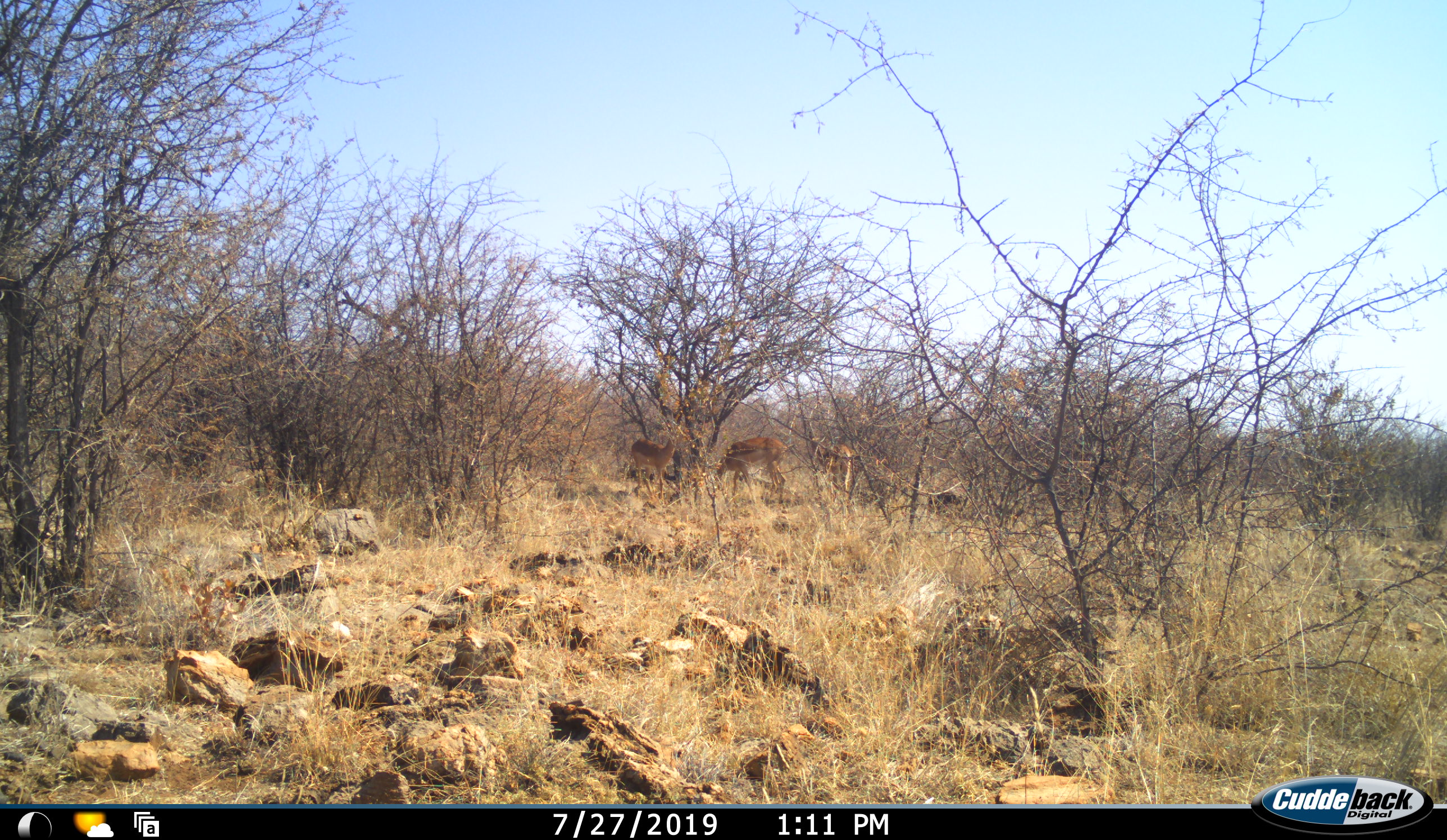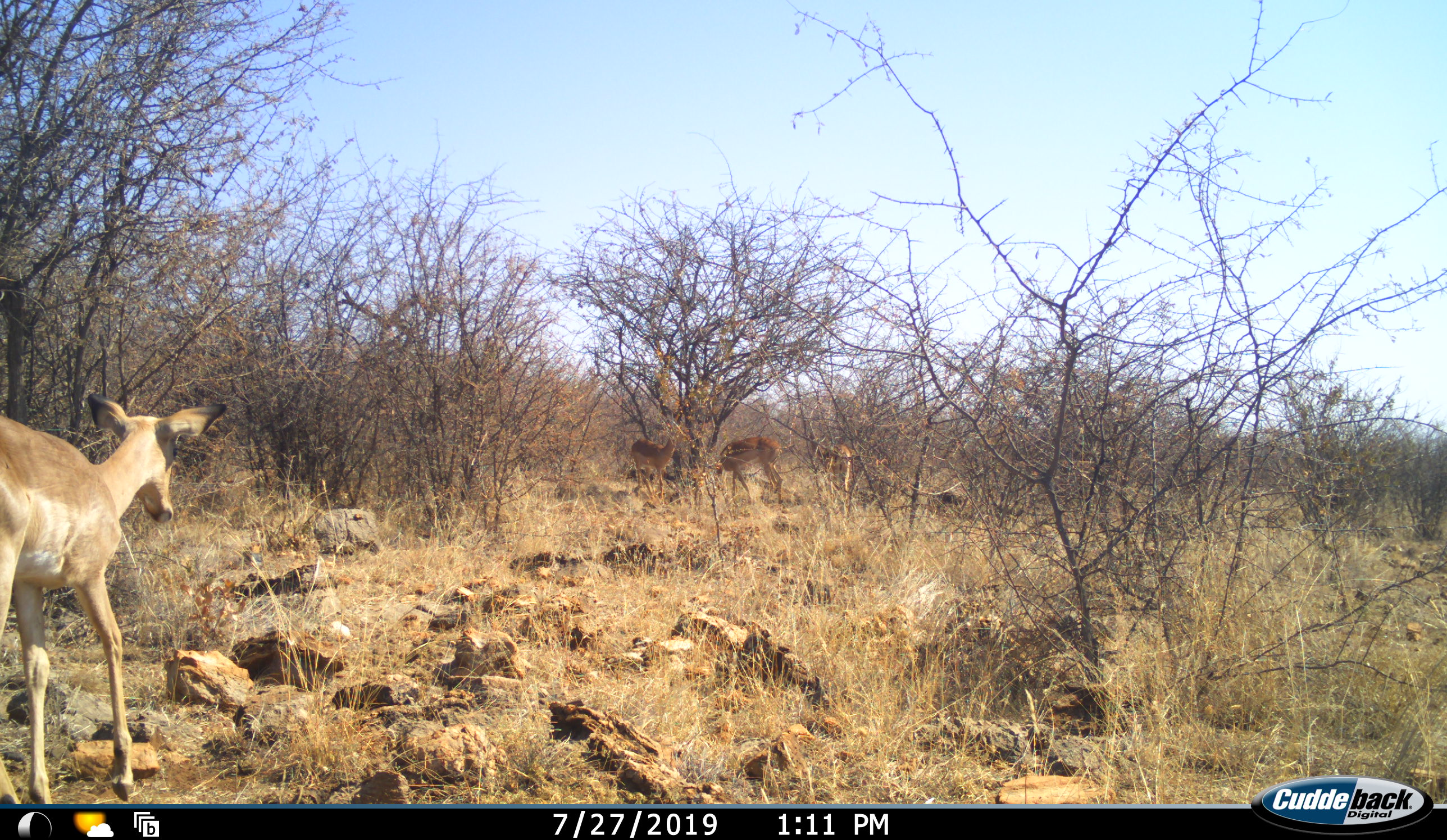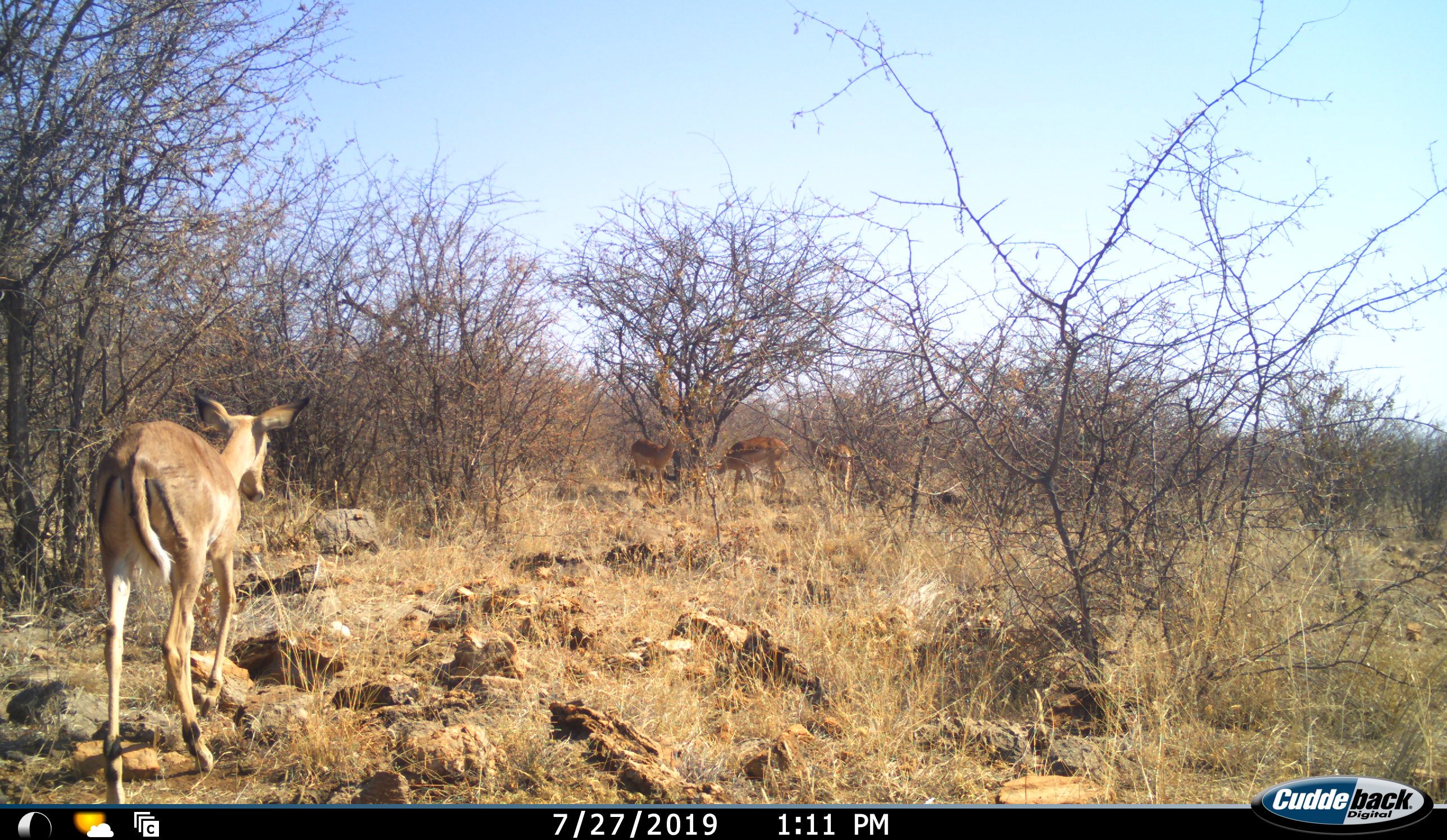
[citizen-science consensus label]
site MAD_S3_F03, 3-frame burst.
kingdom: Animalia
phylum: Chordata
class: Mammalia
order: Artiodactyla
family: Bovidae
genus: Aepyceros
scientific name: Aepyceros melampus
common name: impala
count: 4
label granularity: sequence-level